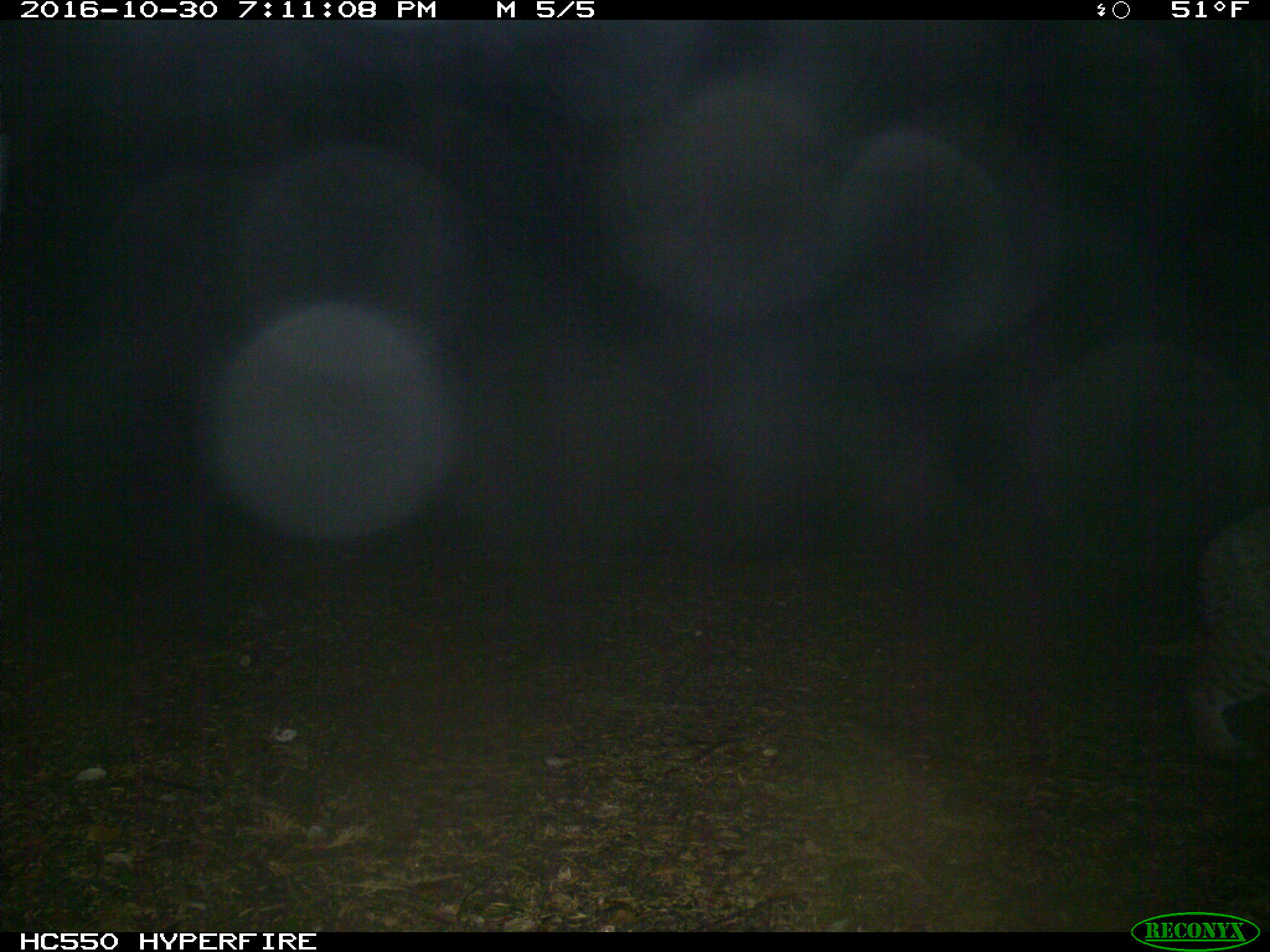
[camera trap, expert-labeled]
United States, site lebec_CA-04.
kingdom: Animalia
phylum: Chordata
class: Mammalia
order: Carnivora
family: Felidae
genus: Lynx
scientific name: Lynx rufus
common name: bobcat